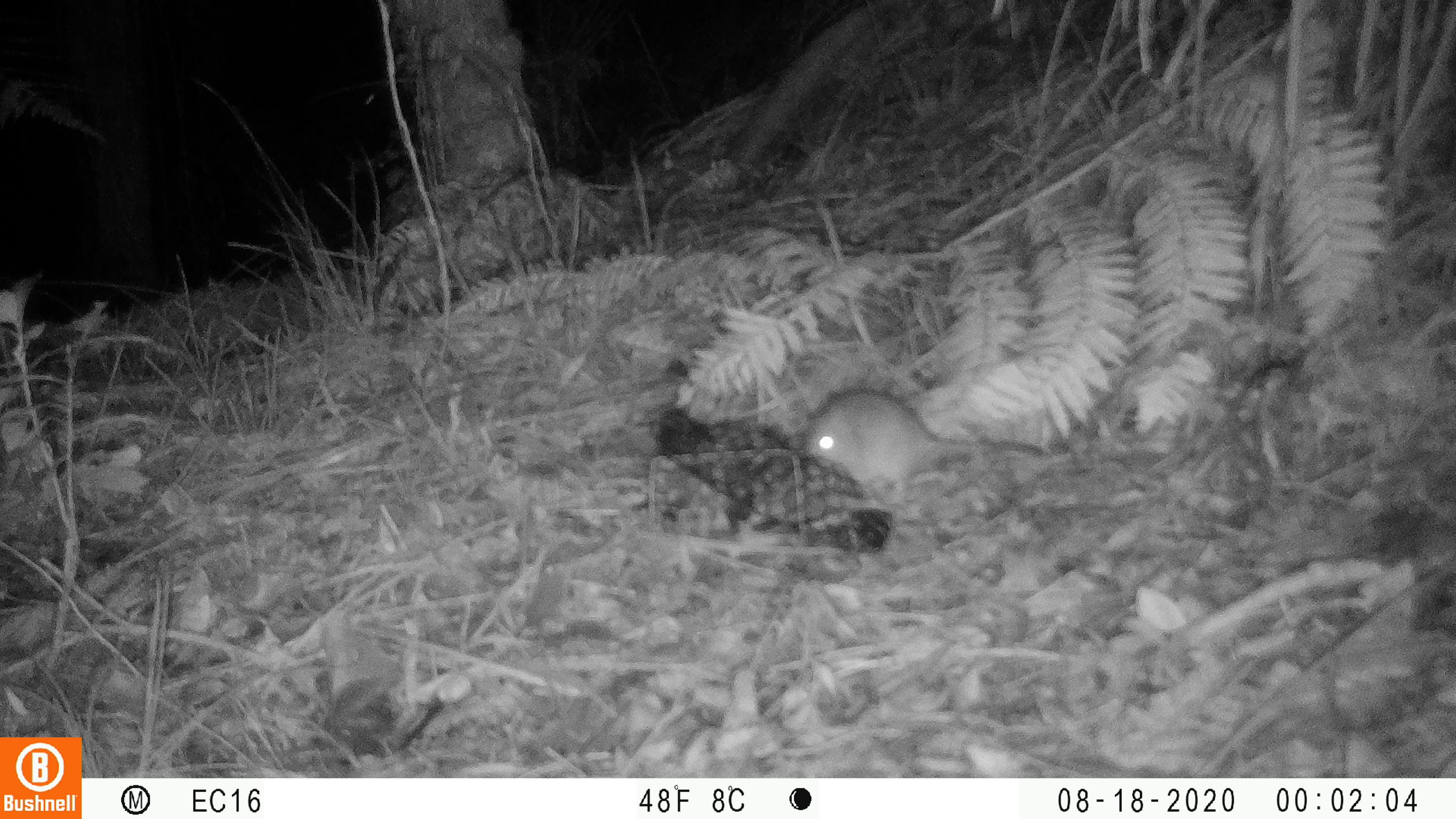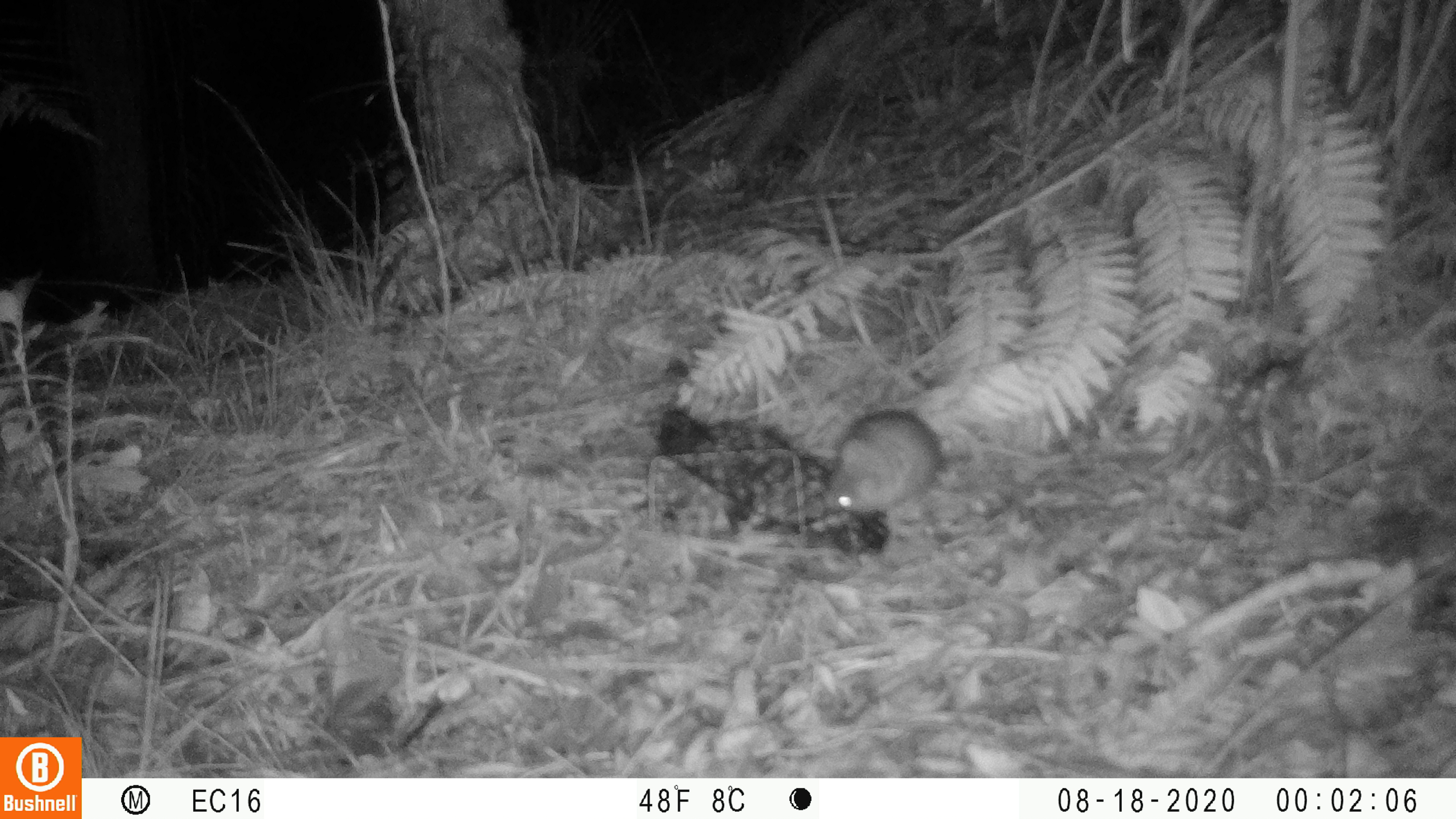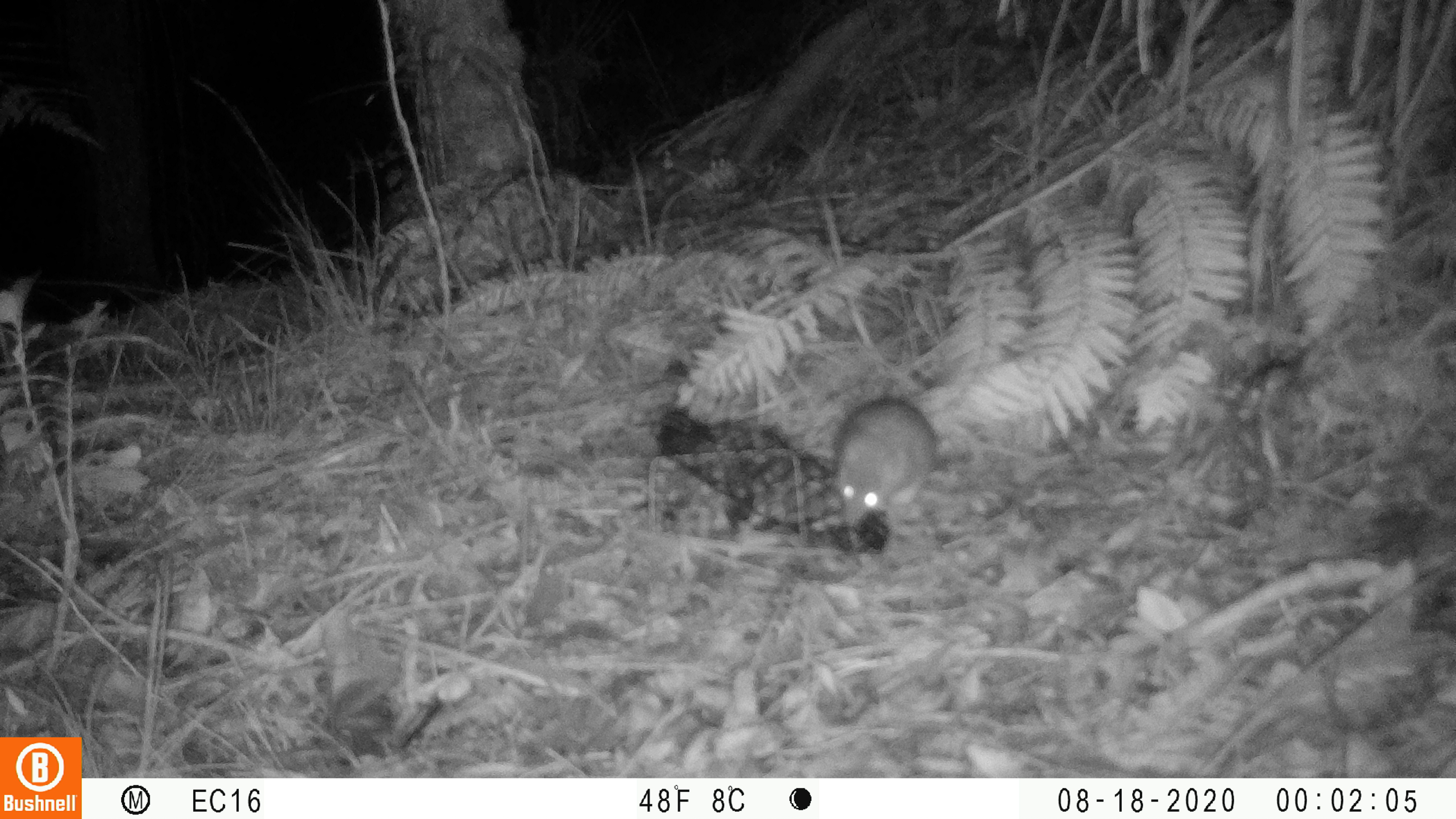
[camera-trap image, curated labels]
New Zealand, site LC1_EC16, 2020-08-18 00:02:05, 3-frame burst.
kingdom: Animalia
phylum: Chordata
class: Mammalia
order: Rodentia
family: Muridae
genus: Rattus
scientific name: Rattus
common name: rat